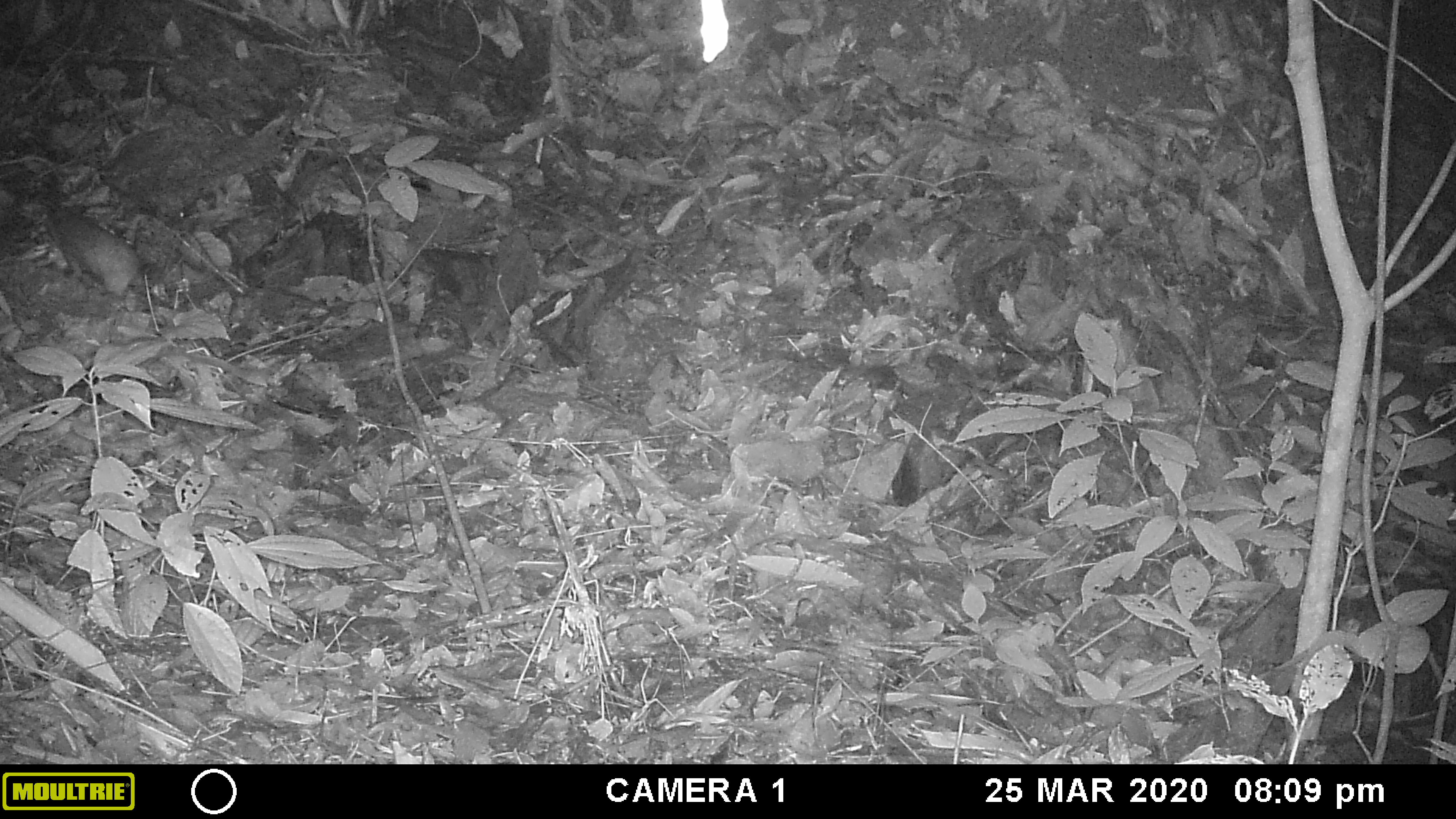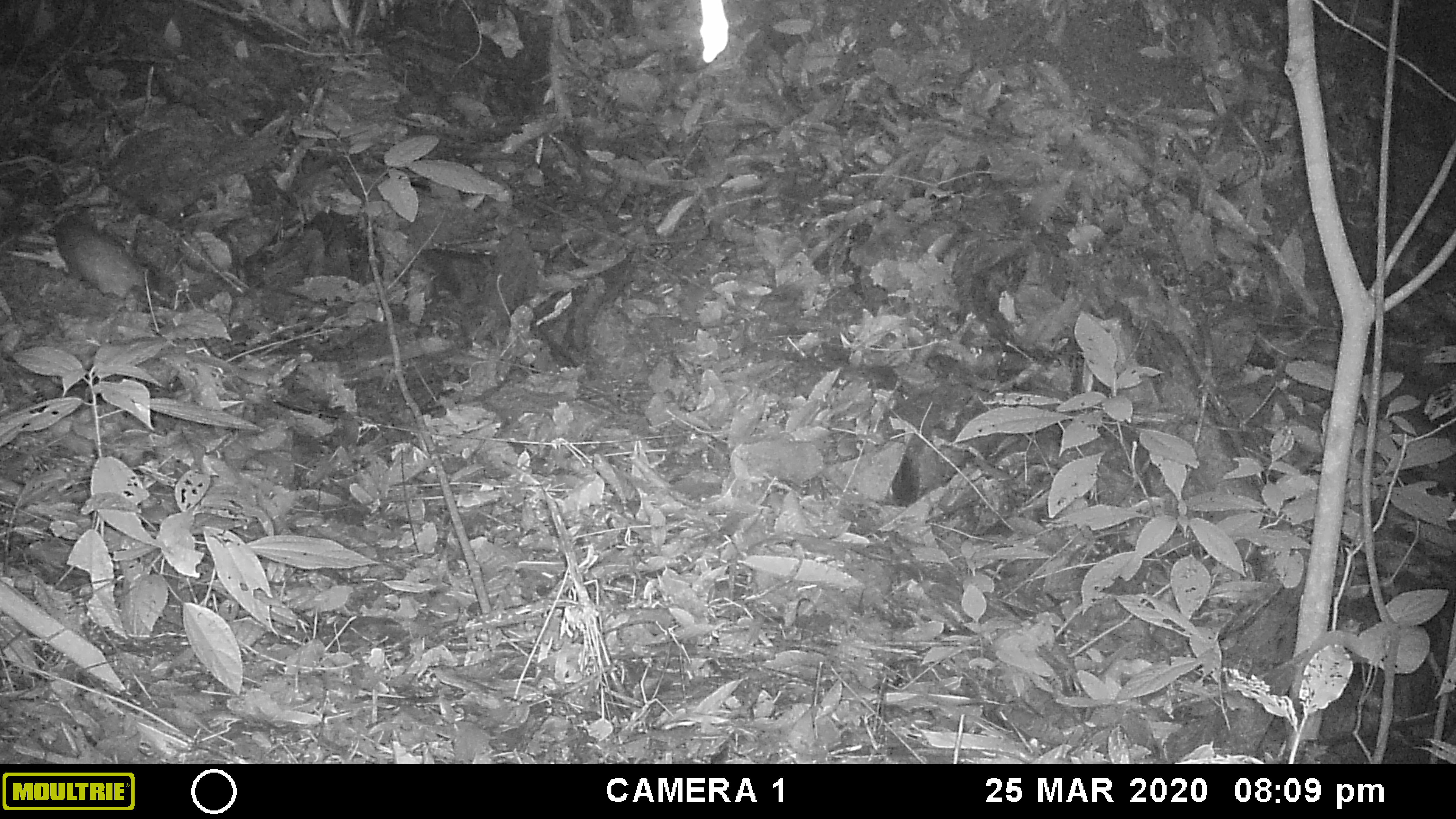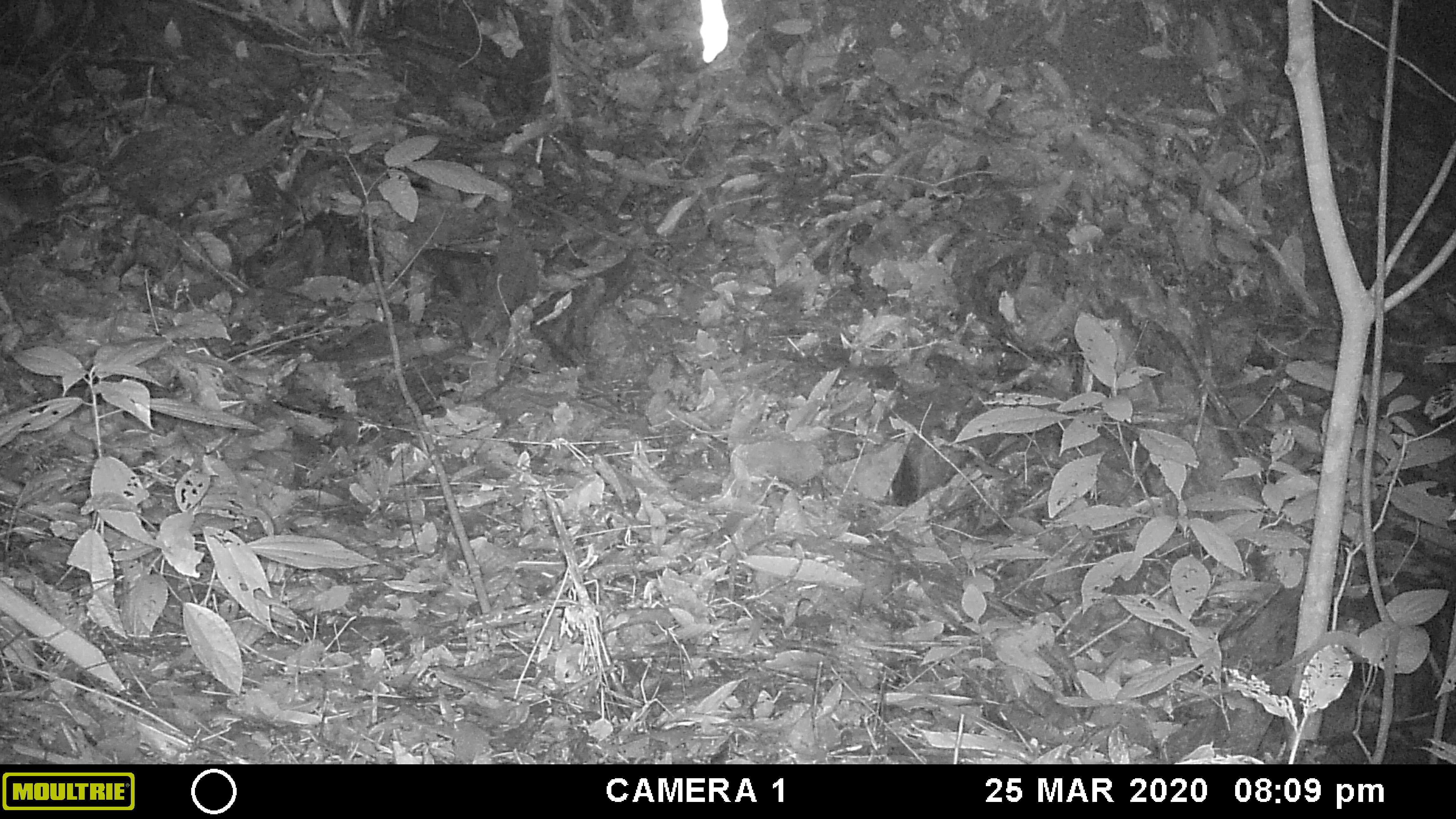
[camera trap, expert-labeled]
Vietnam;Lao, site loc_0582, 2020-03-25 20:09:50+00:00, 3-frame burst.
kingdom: Animalia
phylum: Chordata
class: Mammalia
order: Carnivora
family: Mustelidae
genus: Melogale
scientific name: Melogale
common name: ferret badger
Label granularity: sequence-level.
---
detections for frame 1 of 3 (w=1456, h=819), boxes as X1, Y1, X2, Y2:
ferret badger: 42, 174, 150, 293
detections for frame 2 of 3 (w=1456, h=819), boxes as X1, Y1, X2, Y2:
ferret badger: 50, 213, 147, 293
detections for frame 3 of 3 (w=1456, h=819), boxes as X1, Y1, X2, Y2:
ferret badger: 0, 179, 28, 239